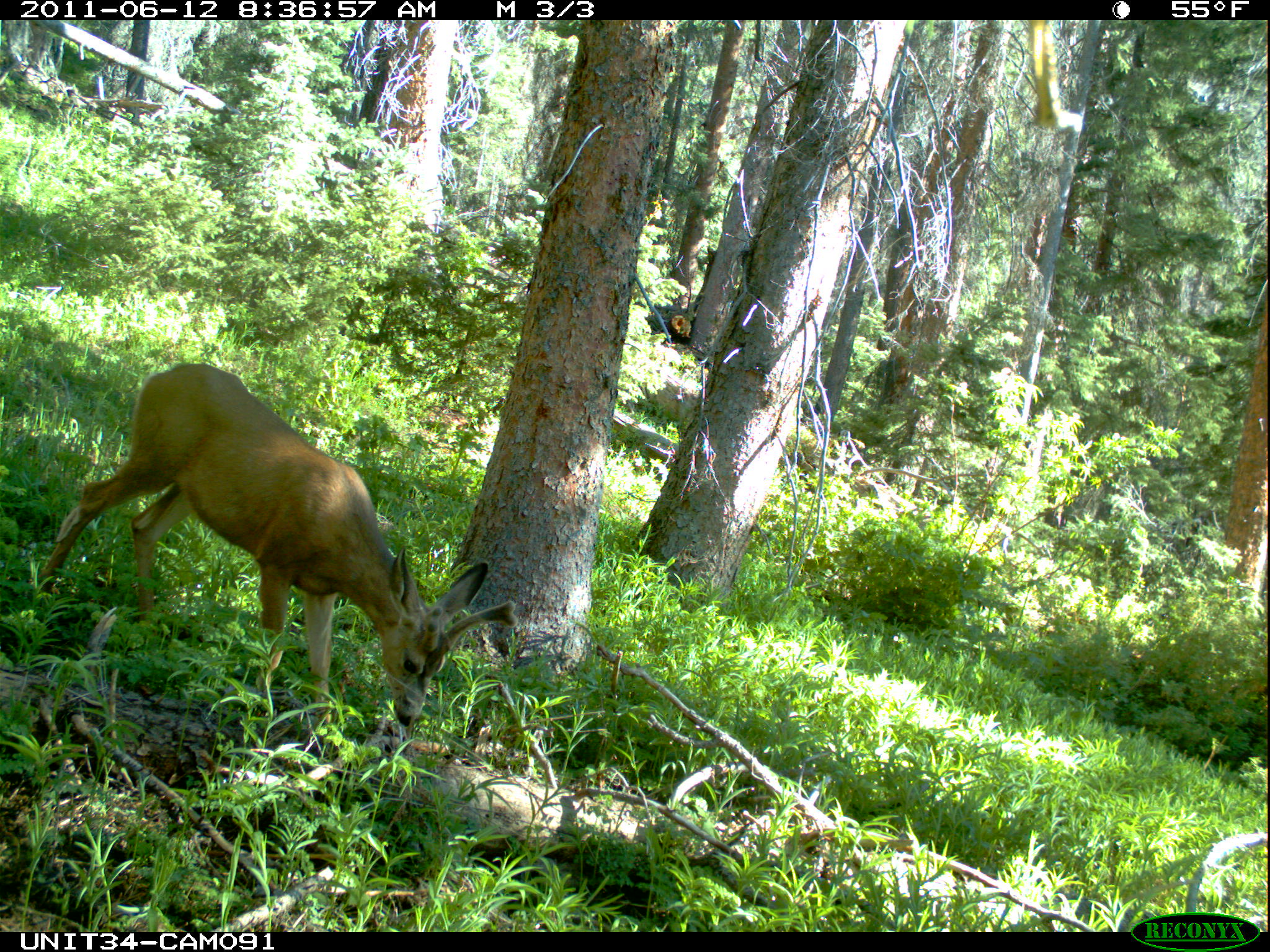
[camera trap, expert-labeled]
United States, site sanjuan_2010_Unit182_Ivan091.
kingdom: Animalia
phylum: Chordata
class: Mammalia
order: Artiodactyla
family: Cervidae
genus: Odocoileus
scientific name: Odocoileus hemionus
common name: mule deer